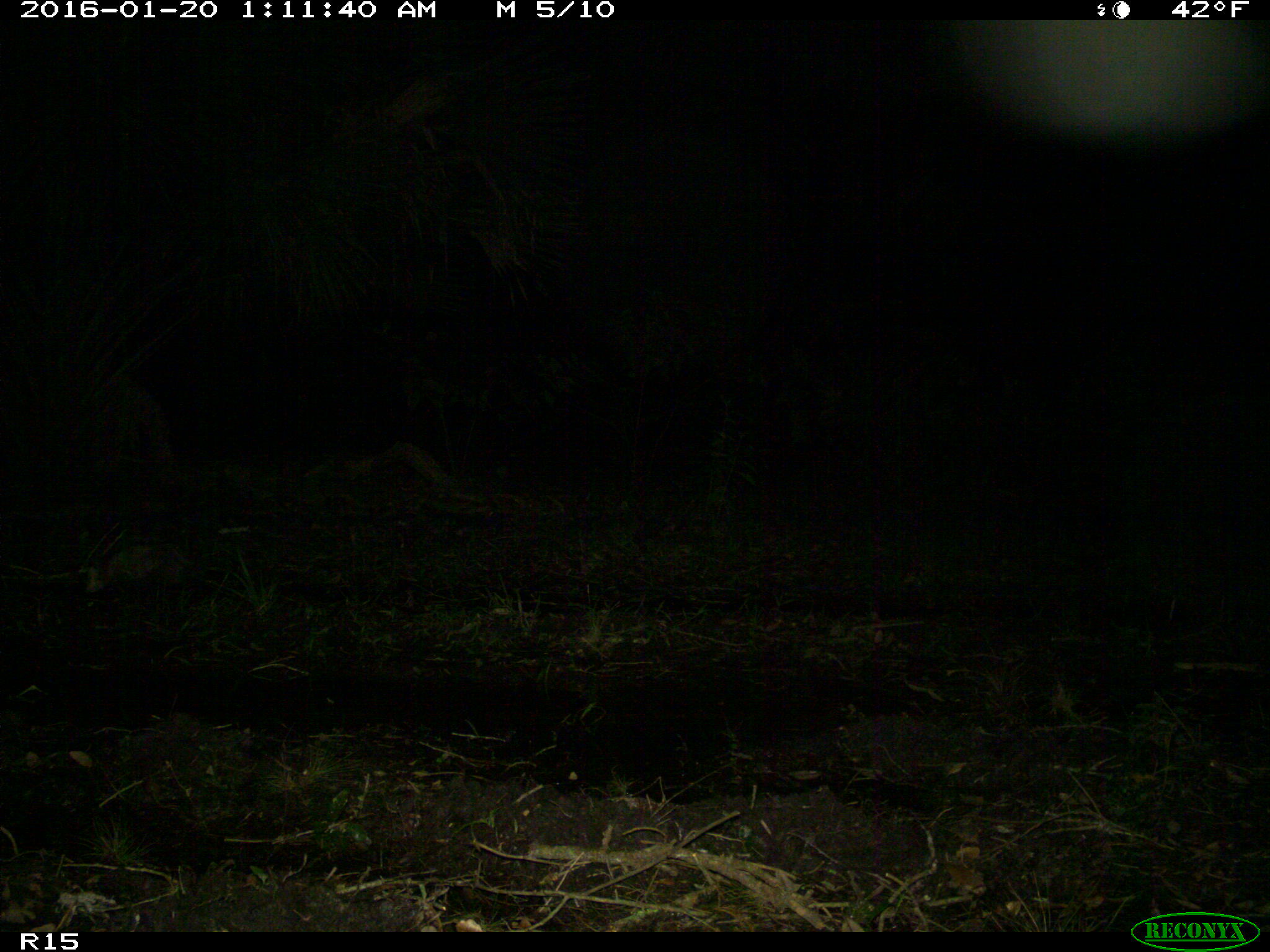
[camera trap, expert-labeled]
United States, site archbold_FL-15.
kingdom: Animalia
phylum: Chordata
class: Mammalia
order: Didelphimorphia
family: Didelphidae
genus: Didelphis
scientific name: Didelphis virginiana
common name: virginia opossum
Didelphis virginiana (virginia opossum).